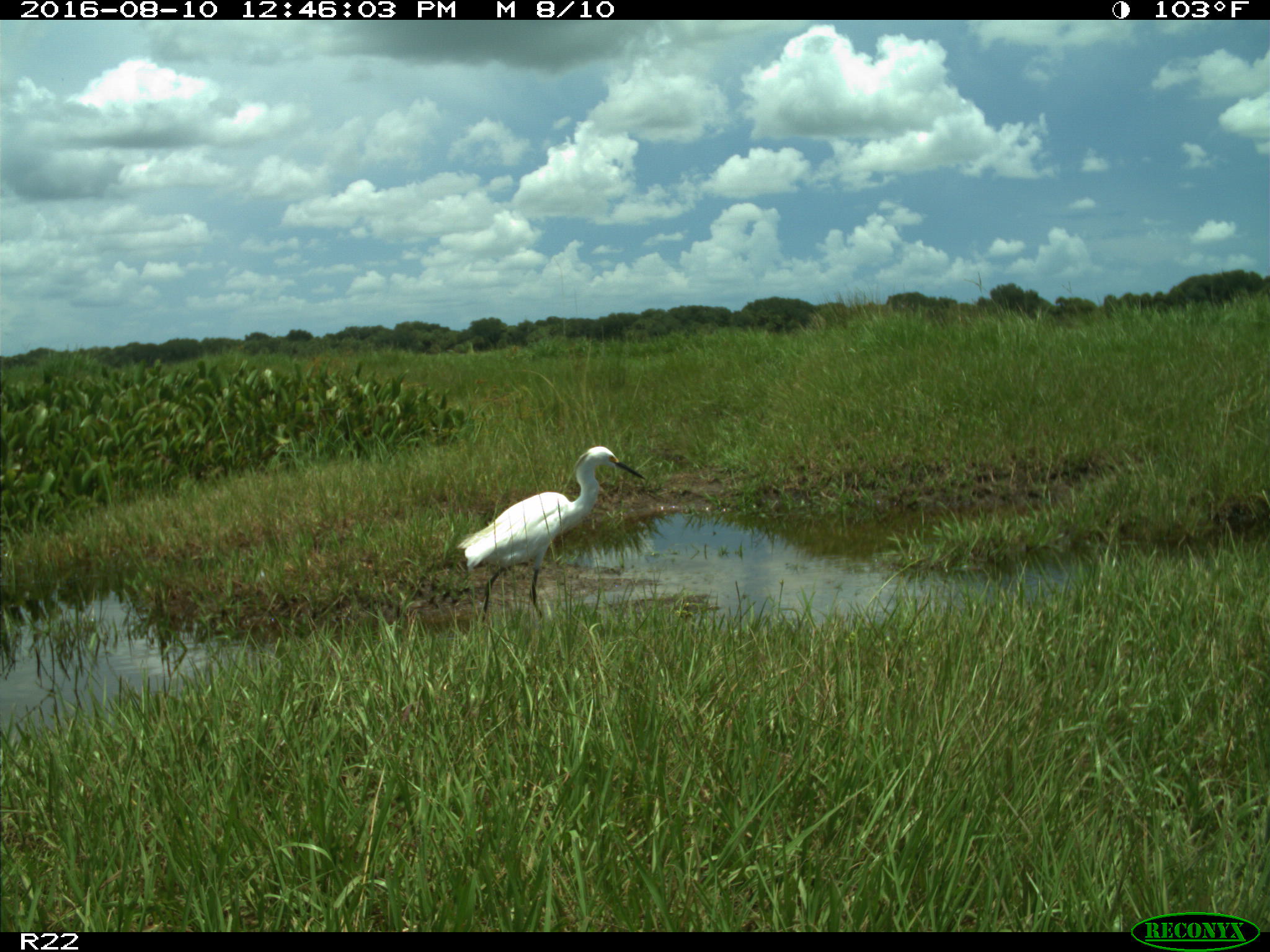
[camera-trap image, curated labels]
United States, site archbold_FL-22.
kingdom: Animalia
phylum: Chordata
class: Aves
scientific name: Aves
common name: birds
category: unidentified bird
Unidentified bird (birds) (Aves).